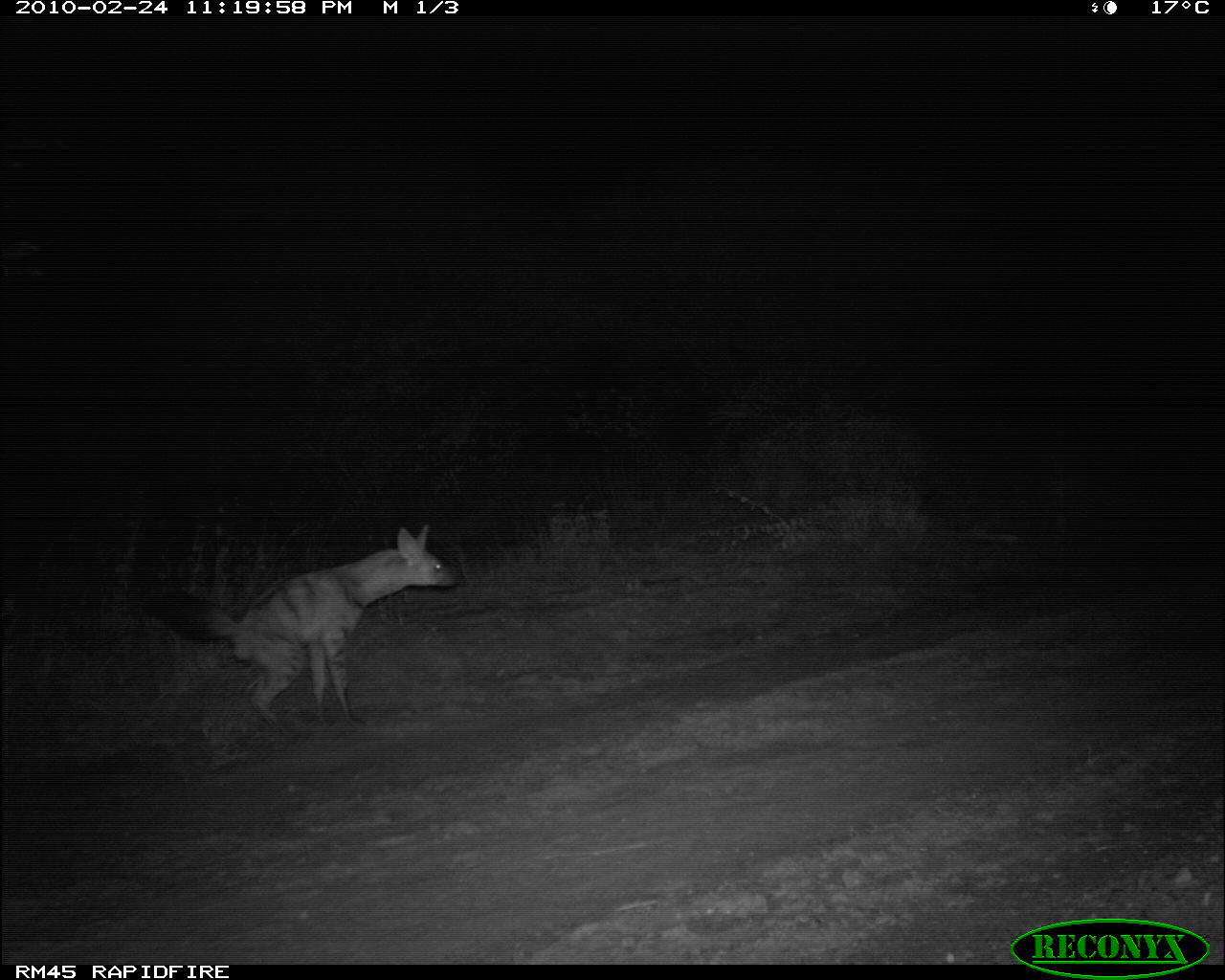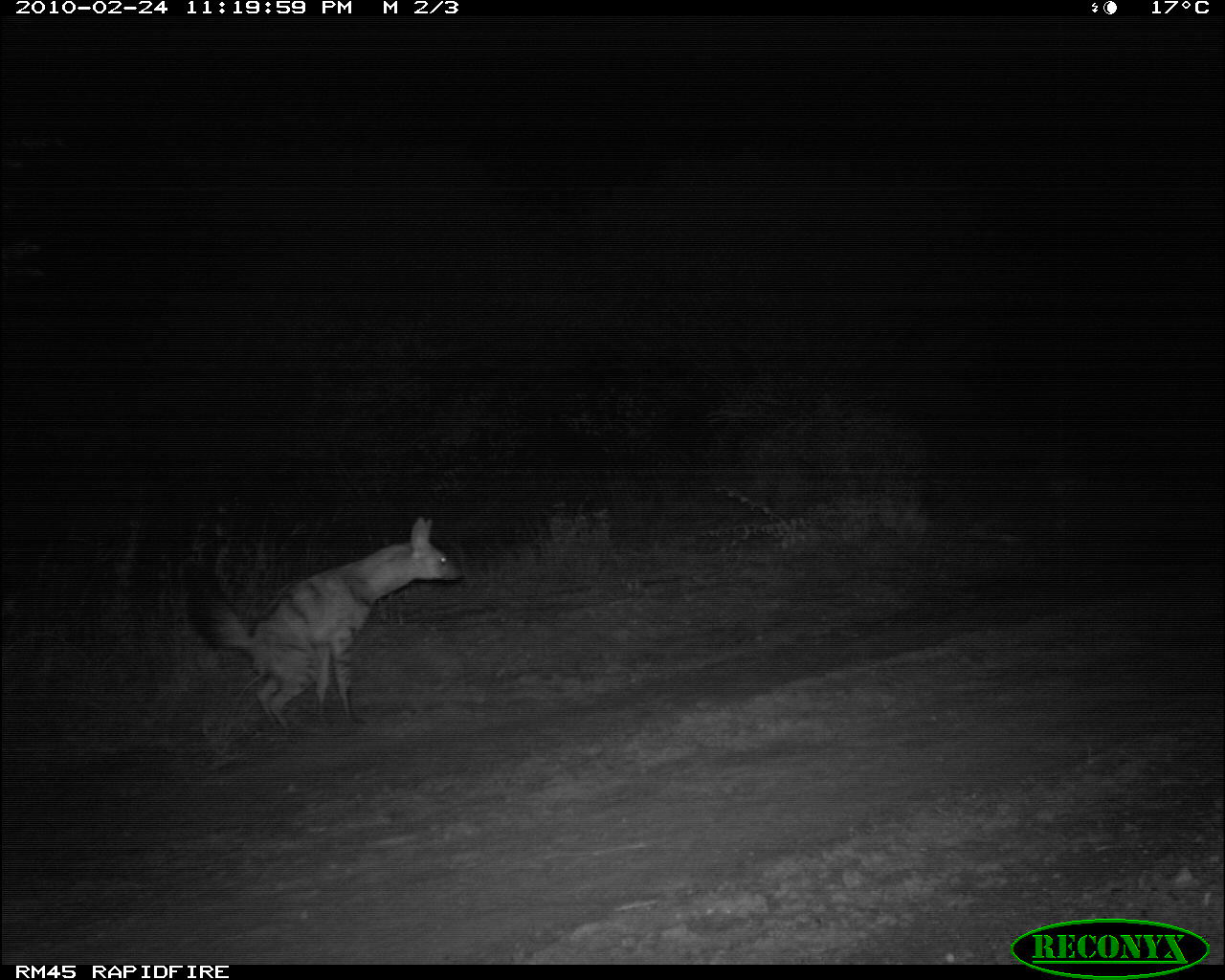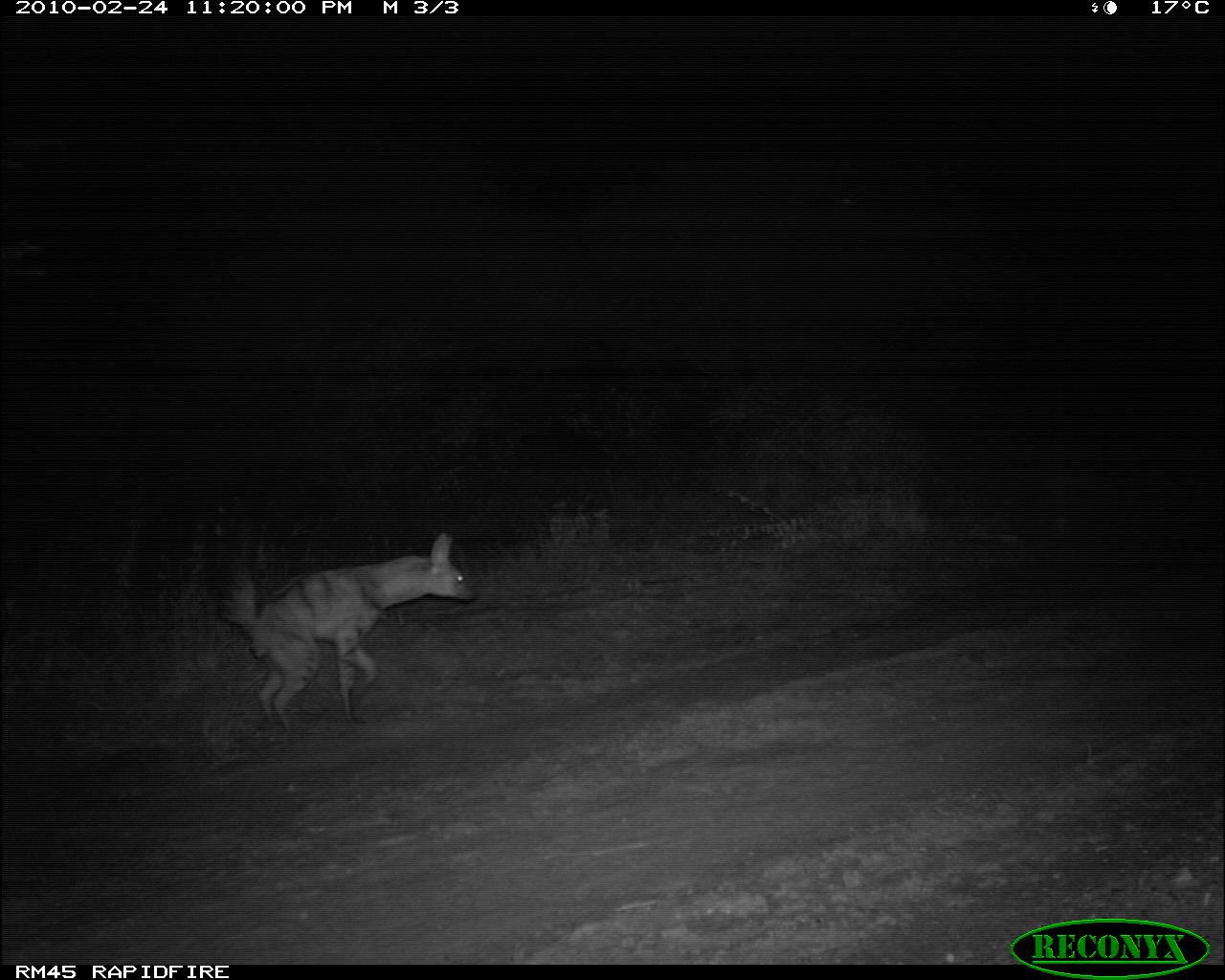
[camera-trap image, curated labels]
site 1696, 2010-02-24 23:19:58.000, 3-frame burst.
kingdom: Animalia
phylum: Chordata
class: Mammalia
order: Carnivora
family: Hyaenidae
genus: Proteles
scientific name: Proteles cristatus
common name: aardwolf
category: proteles cristata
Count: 1.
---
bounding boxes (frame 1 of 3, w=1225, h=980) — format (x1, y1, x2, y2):
proteles cristata: (138, 521, 459, 733)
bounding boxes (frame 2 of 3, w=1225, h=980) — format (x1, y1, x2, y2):
proteles cristata: (183, 514, 464, 730)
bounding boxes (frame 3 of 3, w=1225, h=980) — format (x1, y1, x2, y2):
proteles cristata: (215, 531, 475, 735)